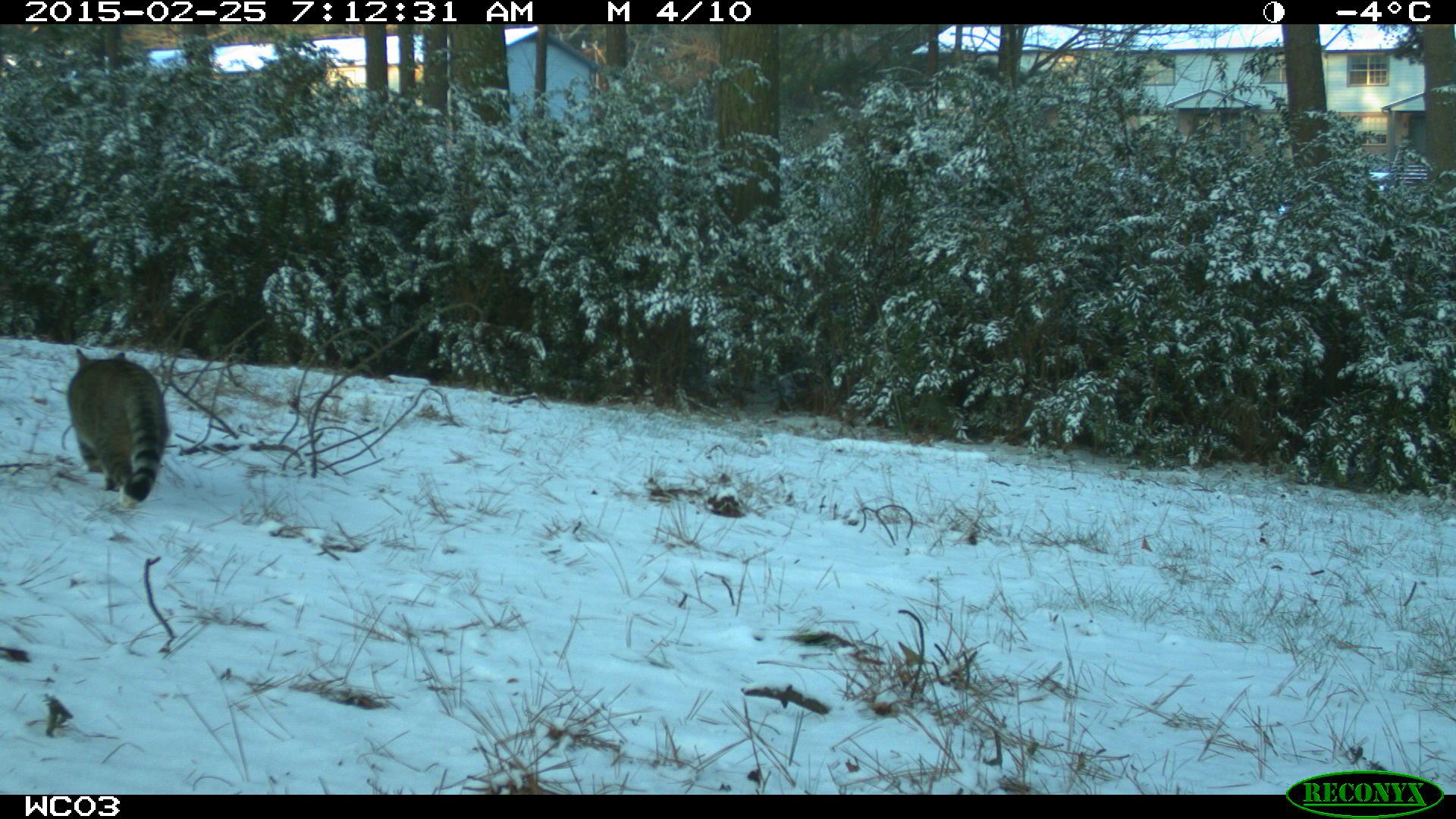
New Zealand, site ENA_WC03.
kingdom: Animalia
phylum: Chordata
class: Mammalia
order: Carnivora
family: Felidae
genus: Felis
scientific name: Felis catus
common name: domestic cat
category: cat